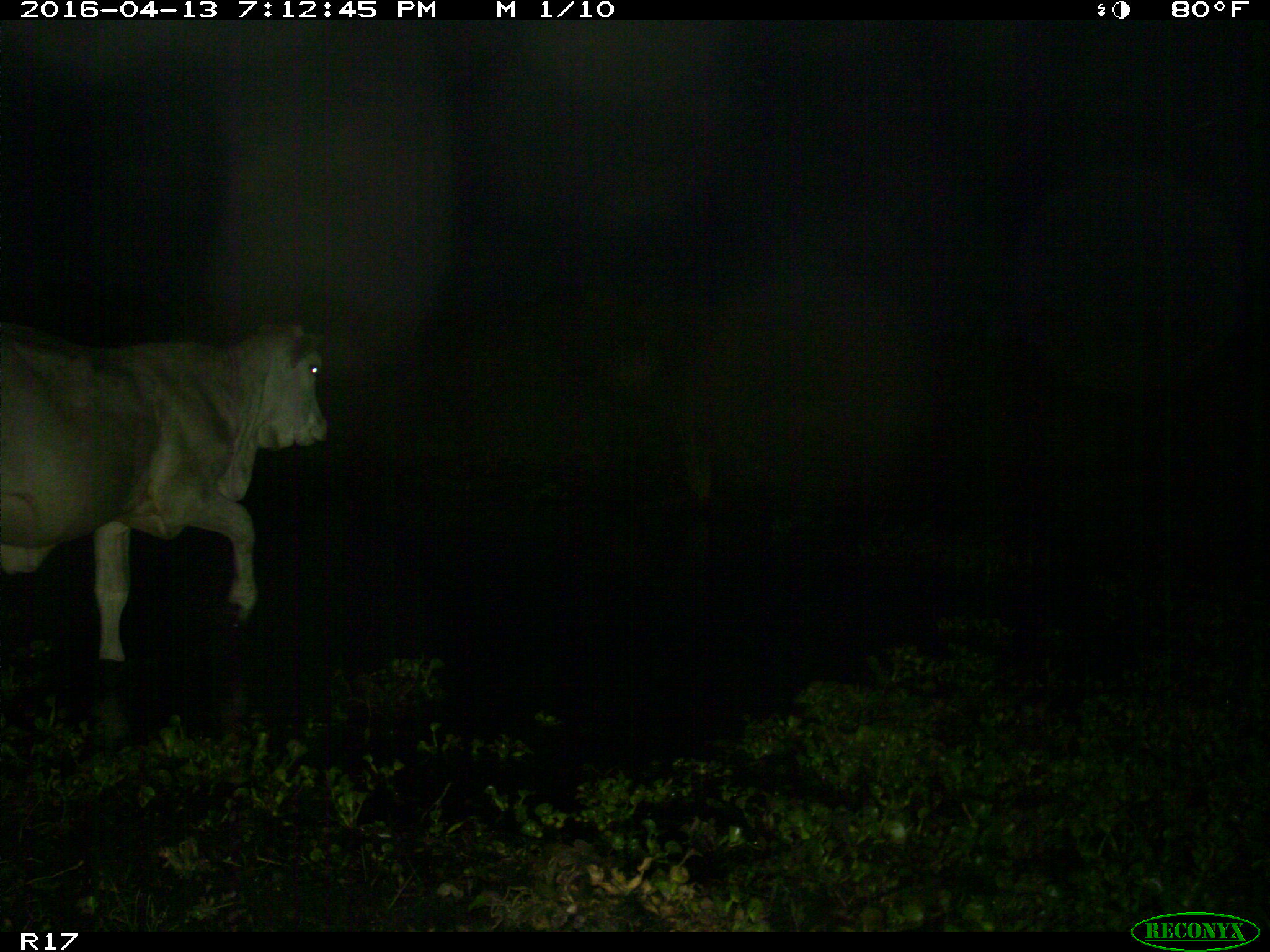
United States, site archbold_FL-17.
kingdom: Animalia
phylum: Chordata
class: Mammalia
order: Artiodactyla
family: Bovidae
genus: Bos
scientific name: Bos taurus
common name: domestic cow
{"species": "Bos taurus (domestic cow)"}